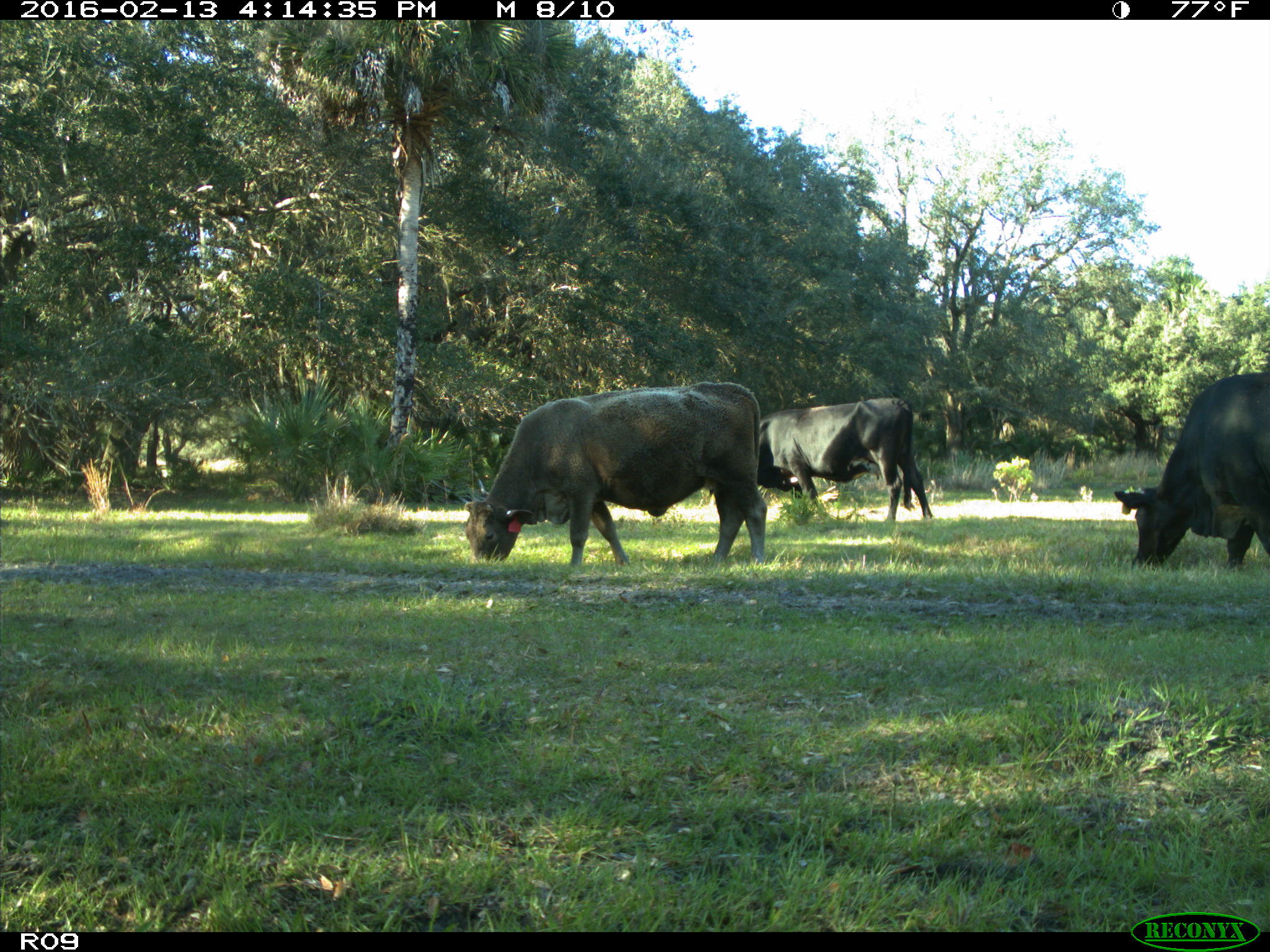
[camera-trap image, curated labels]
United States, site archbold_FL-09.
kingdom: Animalia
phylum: Chordata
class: Mammalia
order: Artiodactyla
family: Bovidae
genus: Bos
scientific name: Bos taurus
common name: domestic cow